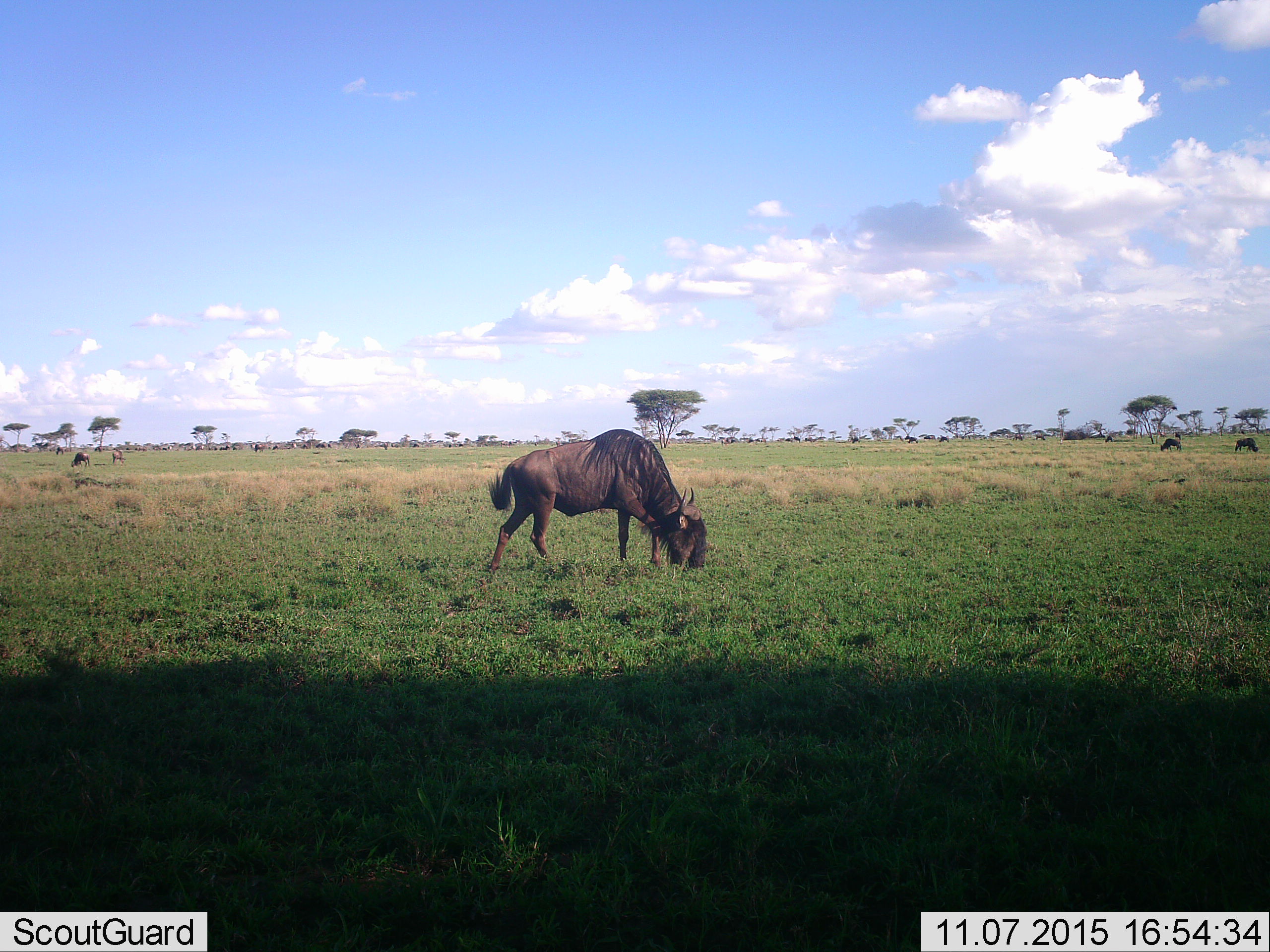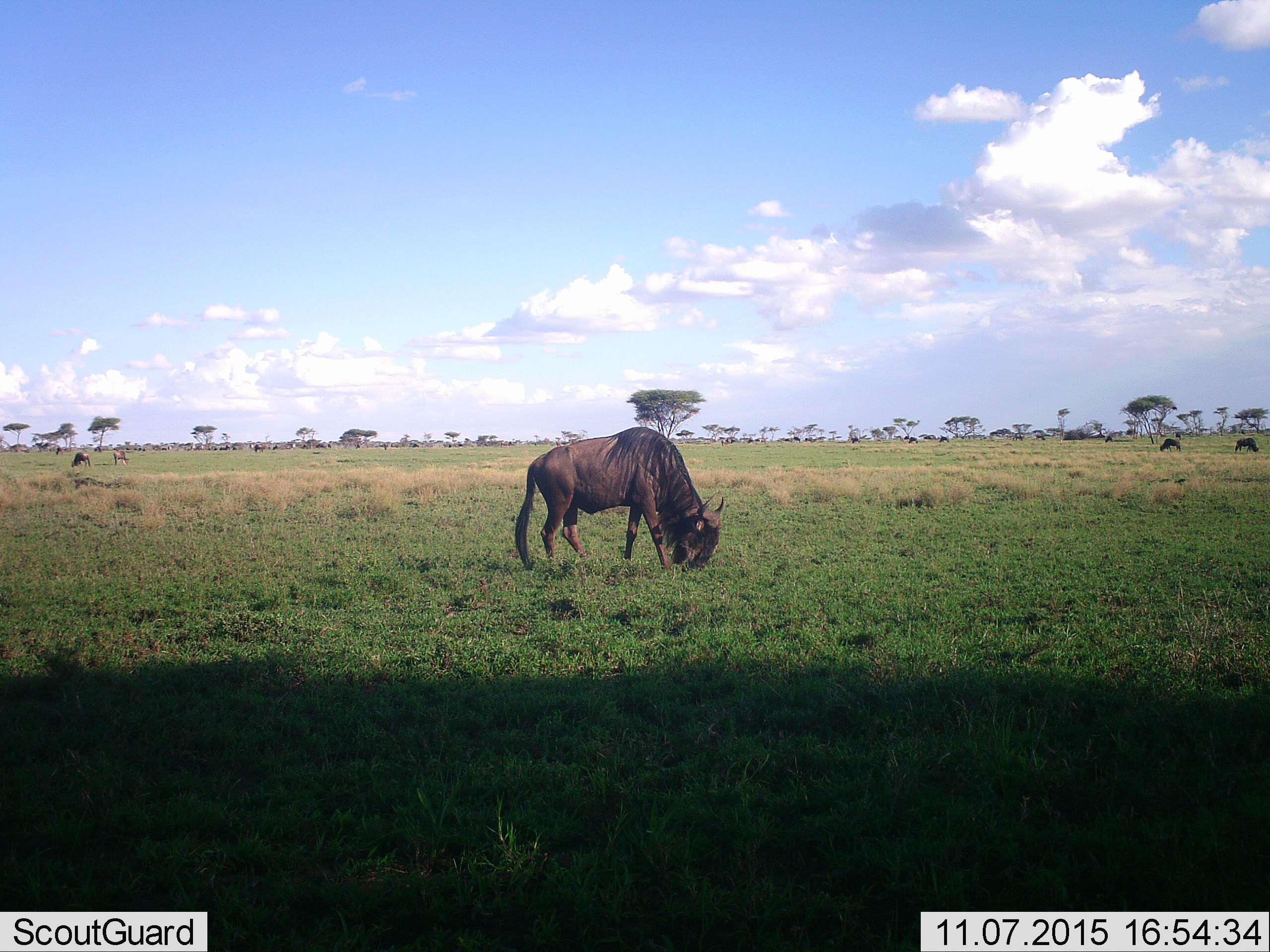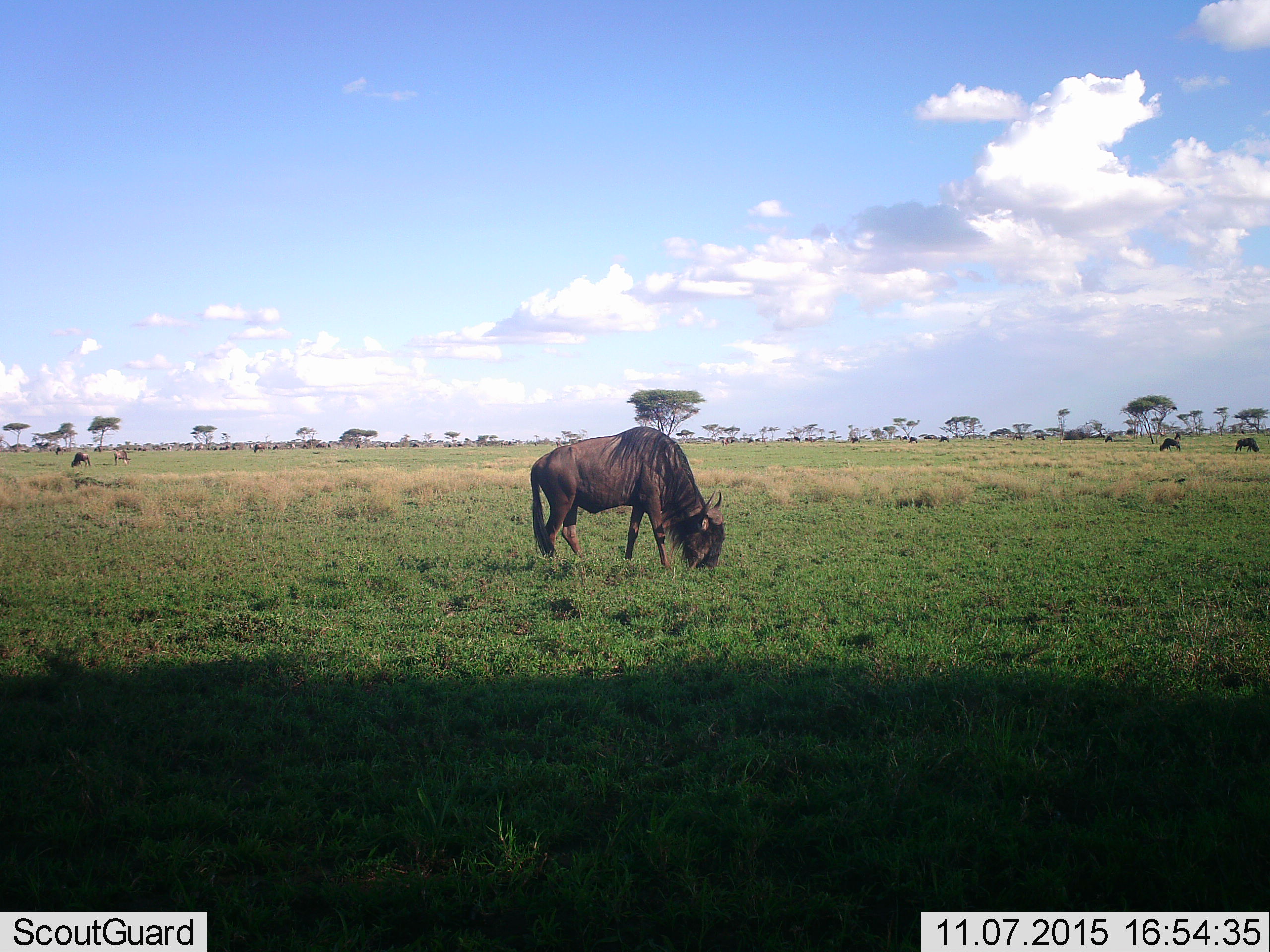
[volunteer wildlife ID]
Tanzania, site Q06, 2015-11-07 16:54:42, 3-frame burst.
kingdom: Animalia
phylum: Chordata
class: Mammalia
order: Artiodactyla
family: Bovidae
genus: Connochaetes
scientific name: Connochaetes taurinus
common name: blue wildebeest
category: wildebeest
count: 11-50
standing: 50%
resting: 0%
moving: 38%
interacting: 0%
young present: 0%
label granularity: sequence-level